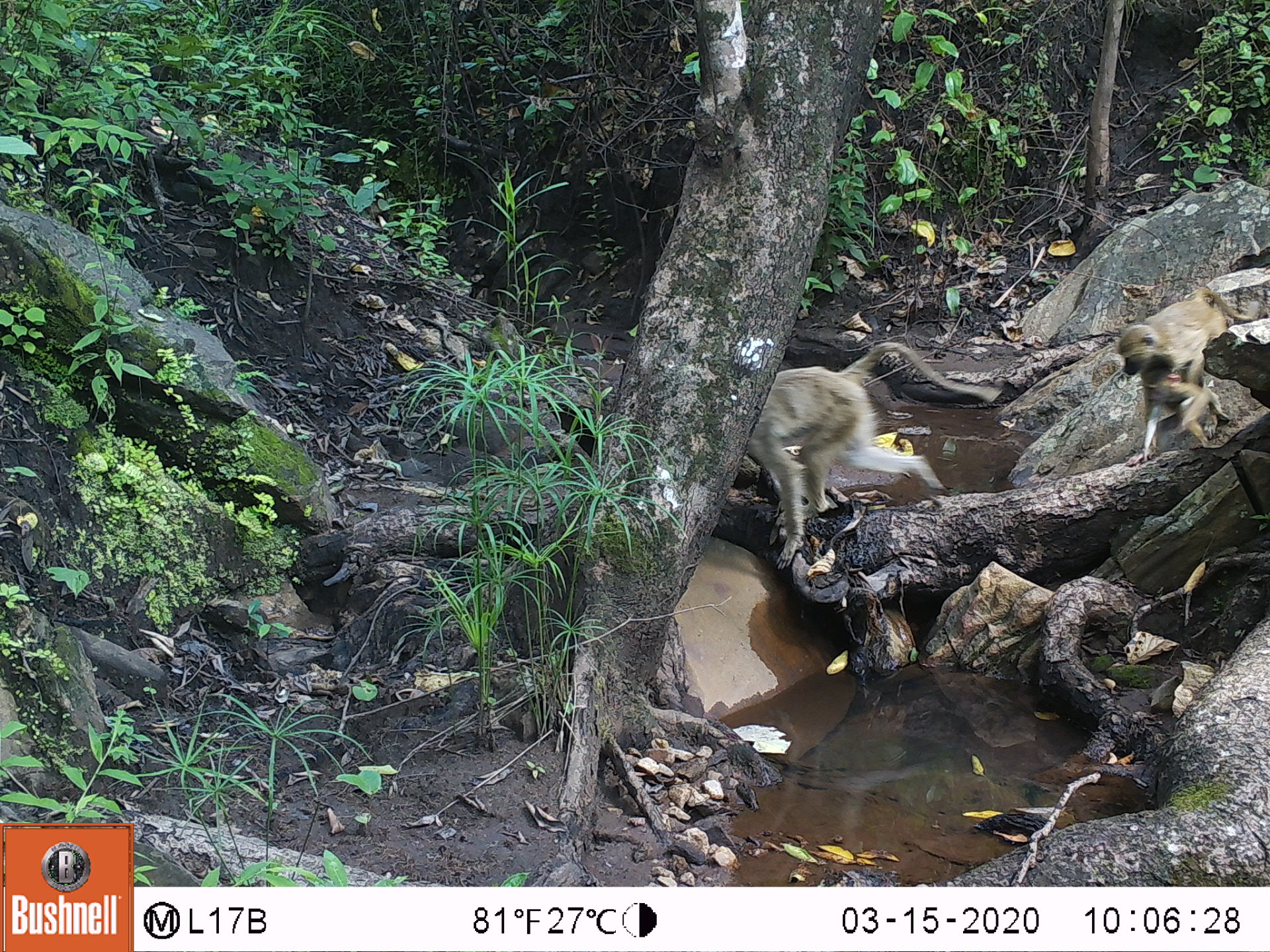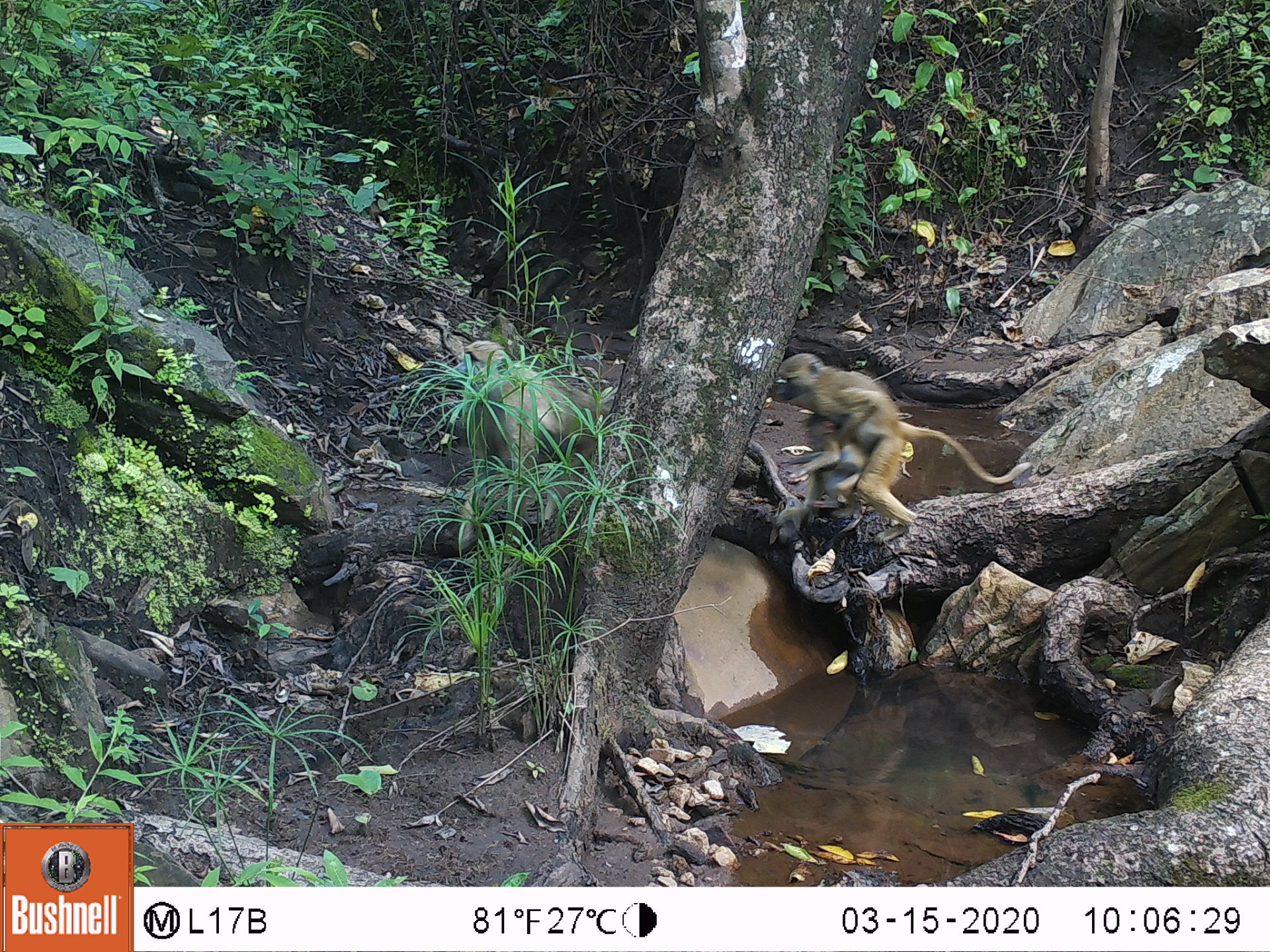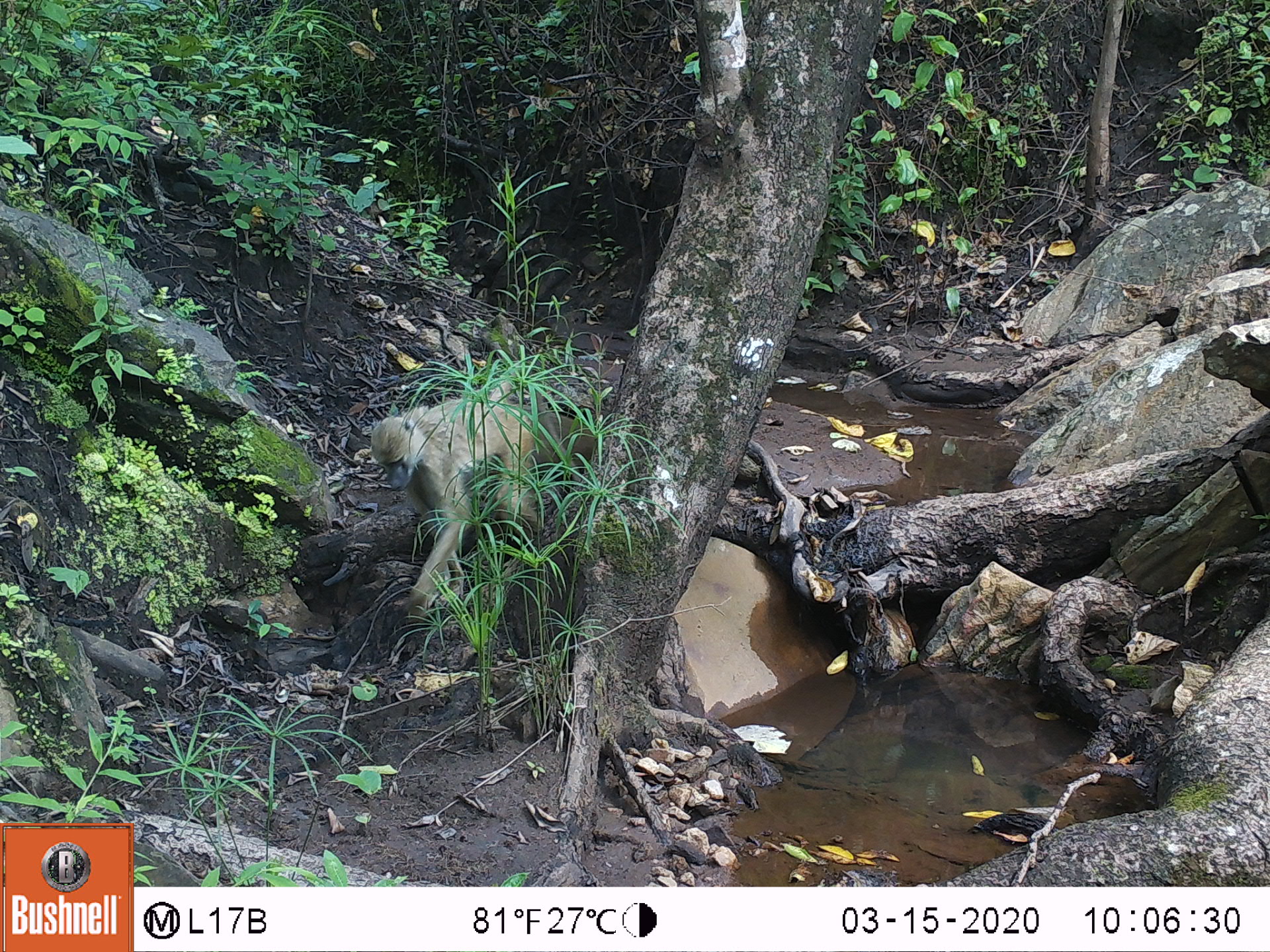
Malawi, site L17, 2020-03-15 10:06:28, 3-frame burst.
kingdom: Animalia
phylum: Chordata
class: Mammalia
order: Primates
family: Cercopithecidae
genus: Papio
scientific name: Papio cynocephalus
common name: yellow baboon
Yellow baboon (Papio cynocephalus), count 2.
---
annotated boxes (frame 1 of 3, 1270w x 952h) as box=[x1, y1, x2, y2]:
yellow baboon: box=[732, 340, 1005, 566]; box=[1121, 281, 1244, 468]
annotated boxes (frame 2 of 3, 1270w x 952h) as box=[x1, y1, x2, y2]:
yellow baboon: box=[765, 347, 1023, 525]; box=[445, 336, 605, 542]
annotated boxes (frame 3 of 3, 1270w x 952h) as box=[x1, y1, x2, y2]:
yellow baboon: box=[374, 359, 548, 621]